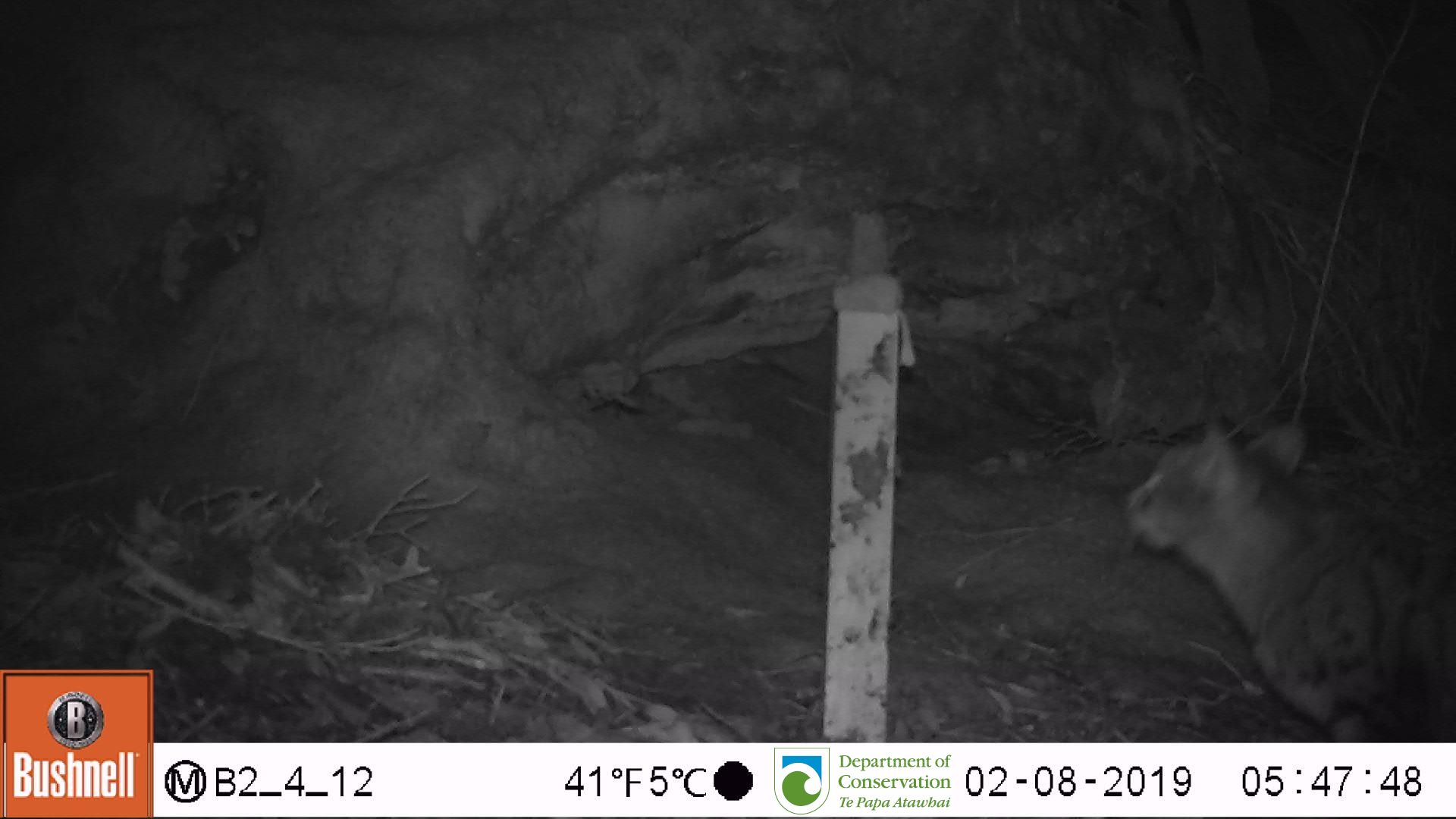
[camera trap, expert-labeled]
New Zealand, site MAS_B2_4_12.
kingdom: Animalia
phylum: Chordata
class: Mammalia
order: Carnivora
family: Felidae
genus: Felis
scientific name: Felis catus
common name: domestic cat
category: cat